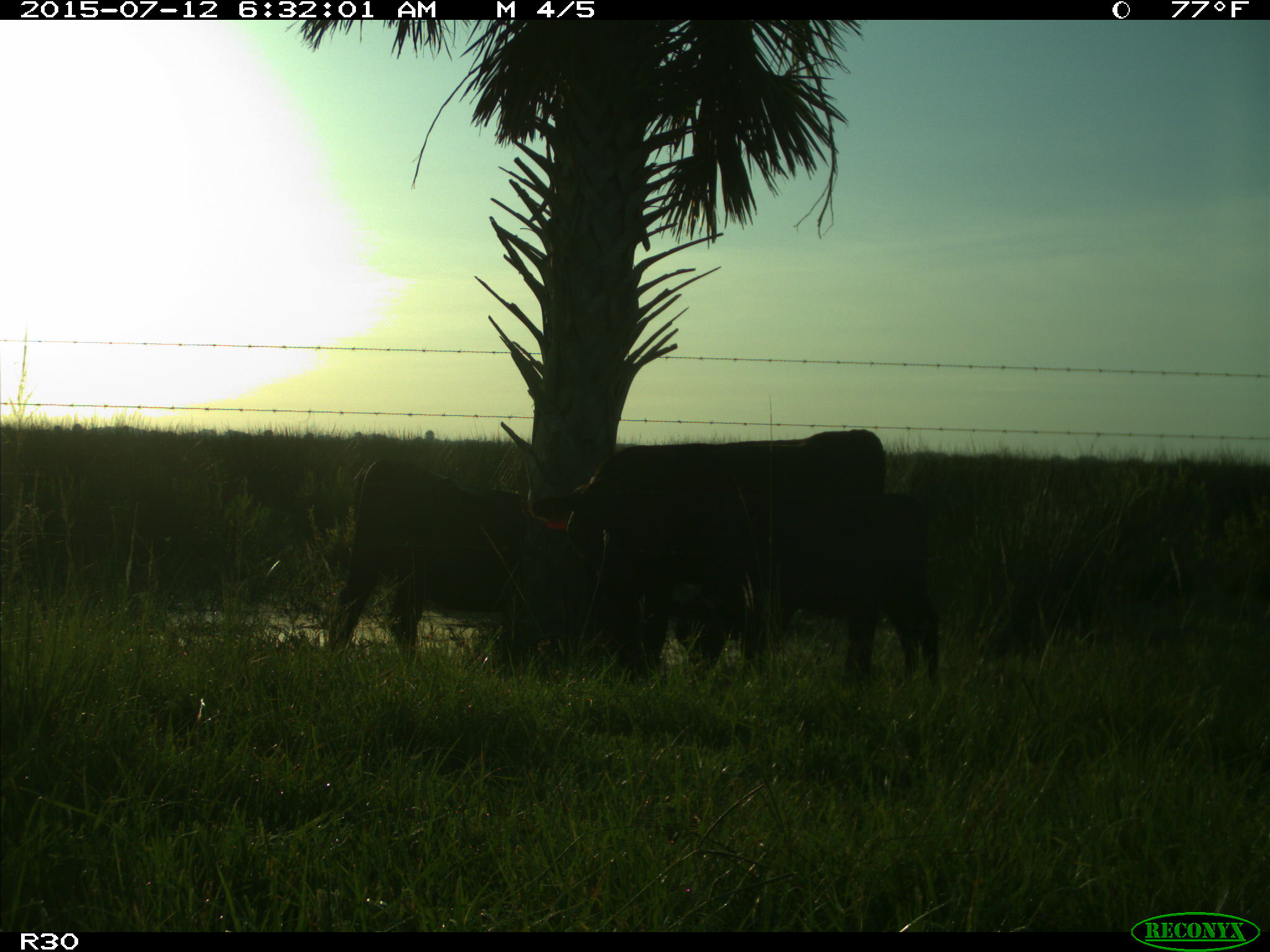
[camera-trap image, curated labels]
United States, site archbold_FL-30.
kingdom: Animalia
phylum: Chordata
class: Mammalia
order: Artiodactyla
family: Bovidae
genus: Bos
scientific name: Bos taurus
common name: domestic cow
Bos taurus (domestic cow).